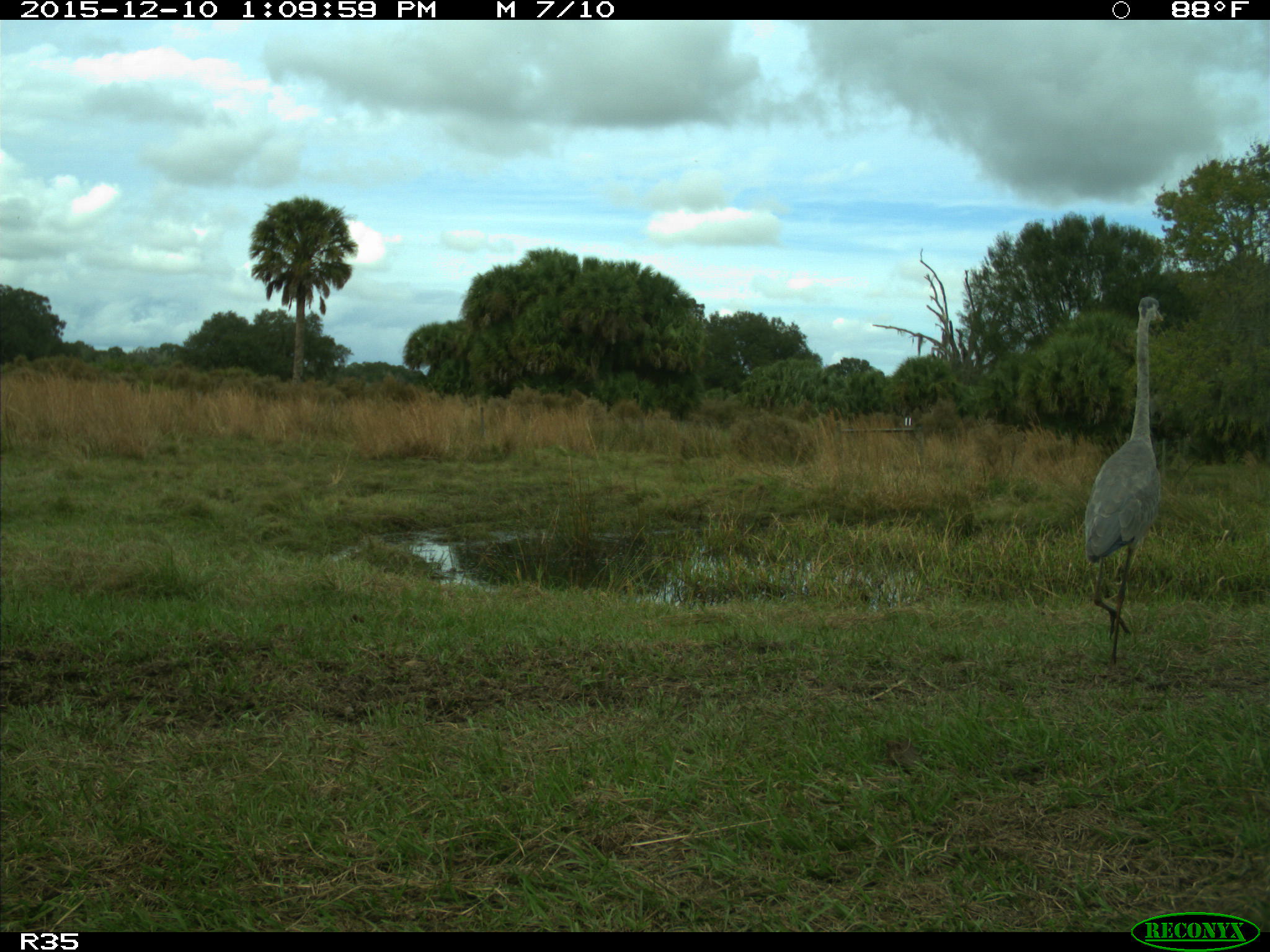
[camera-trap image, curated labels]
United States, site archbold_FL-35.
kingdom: Animalia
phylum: Chordata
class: Aves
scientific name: Aves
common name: birds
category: unidentified bird